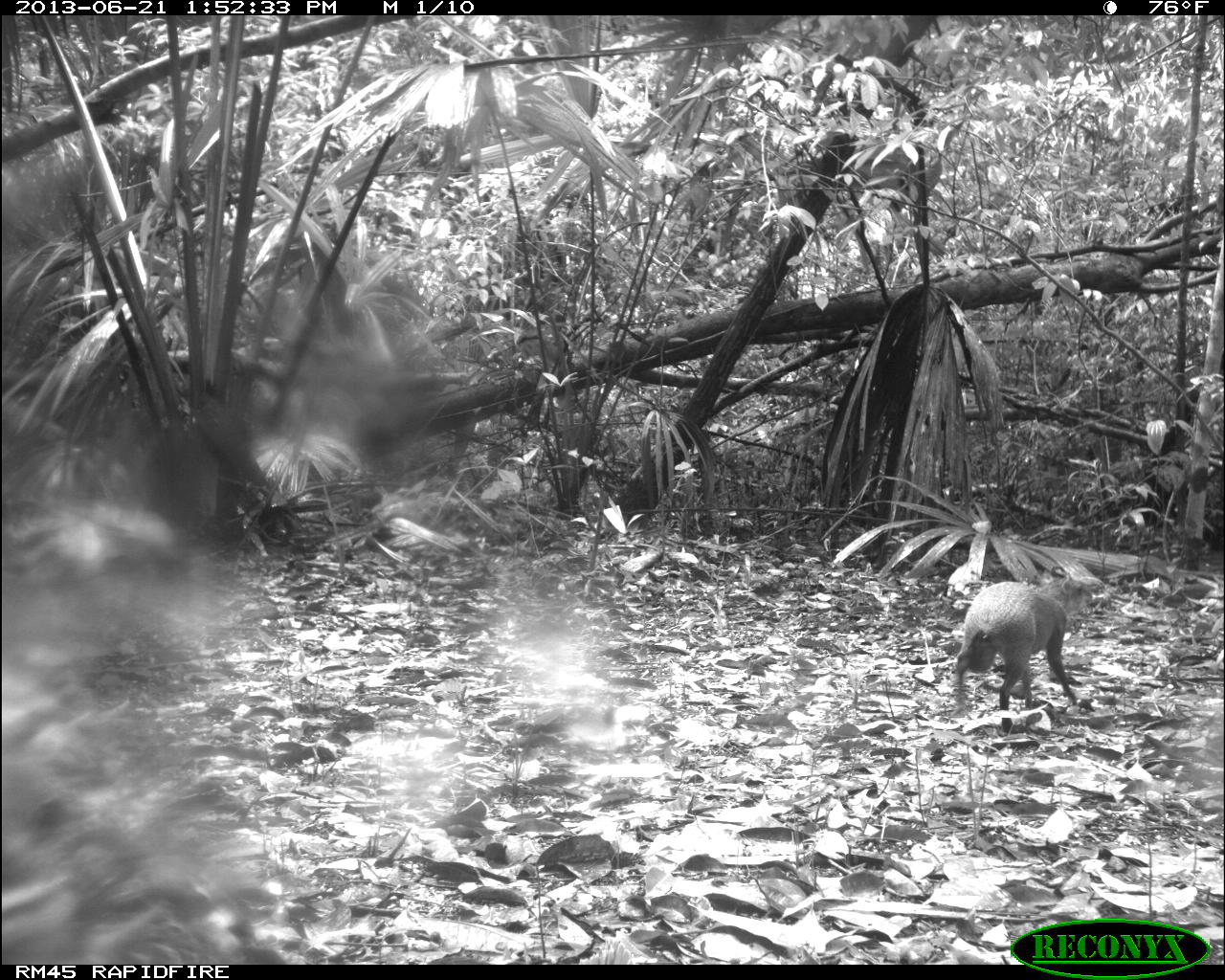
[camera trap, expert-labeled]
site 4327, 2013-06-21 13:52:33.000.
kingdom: Animalia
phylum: Chordata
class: Mammalia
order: Rodentia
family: Dasyproctidae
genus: Dasyprocta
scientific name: Dasyprocta punctata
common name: central american agouti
Dasyprocta punctata (central american agouti), count 1.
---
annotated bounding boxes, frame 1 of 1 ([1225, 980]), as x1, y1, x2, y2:
dasyprocta punctata: 952, 568, 1092, 733